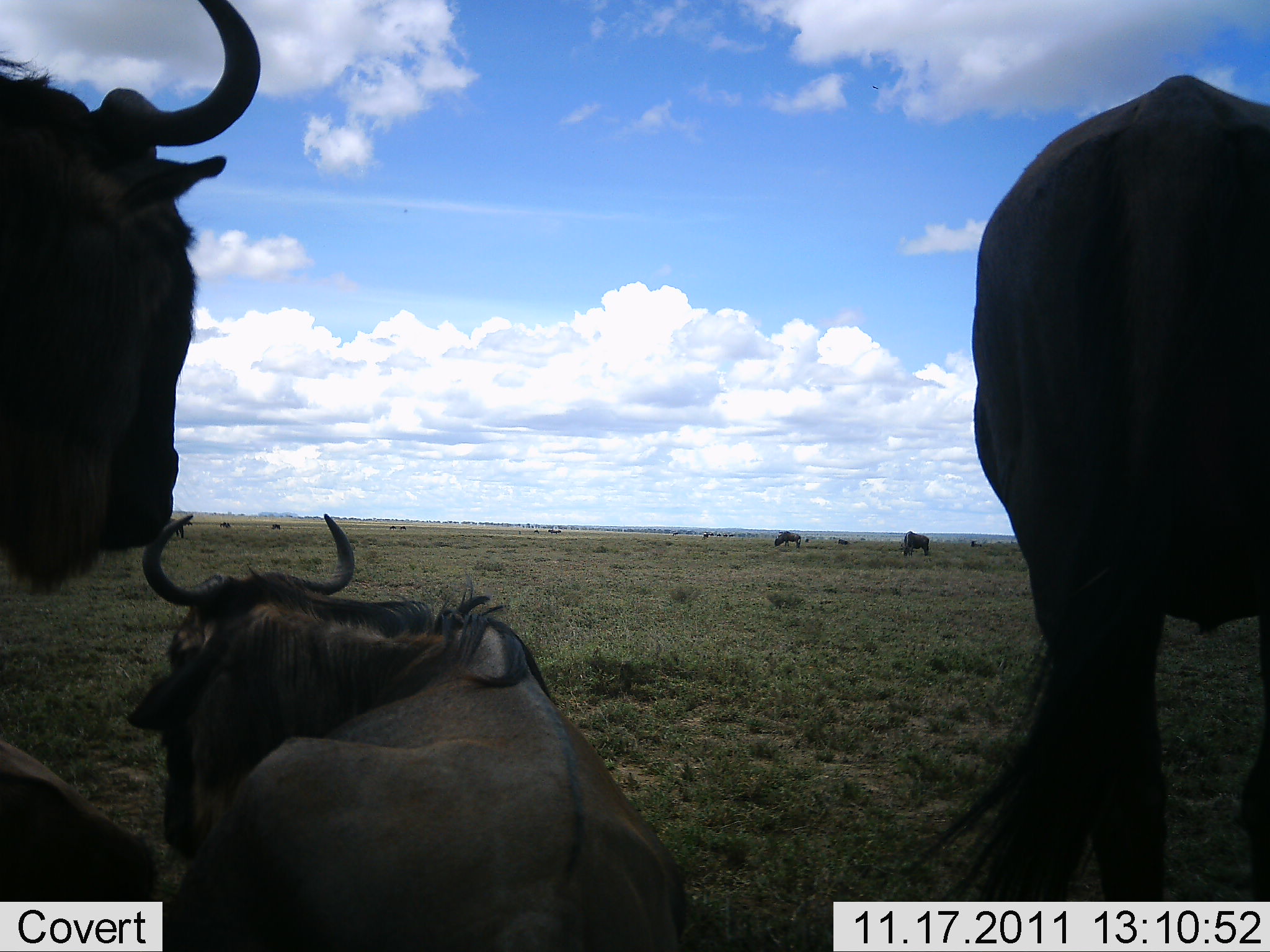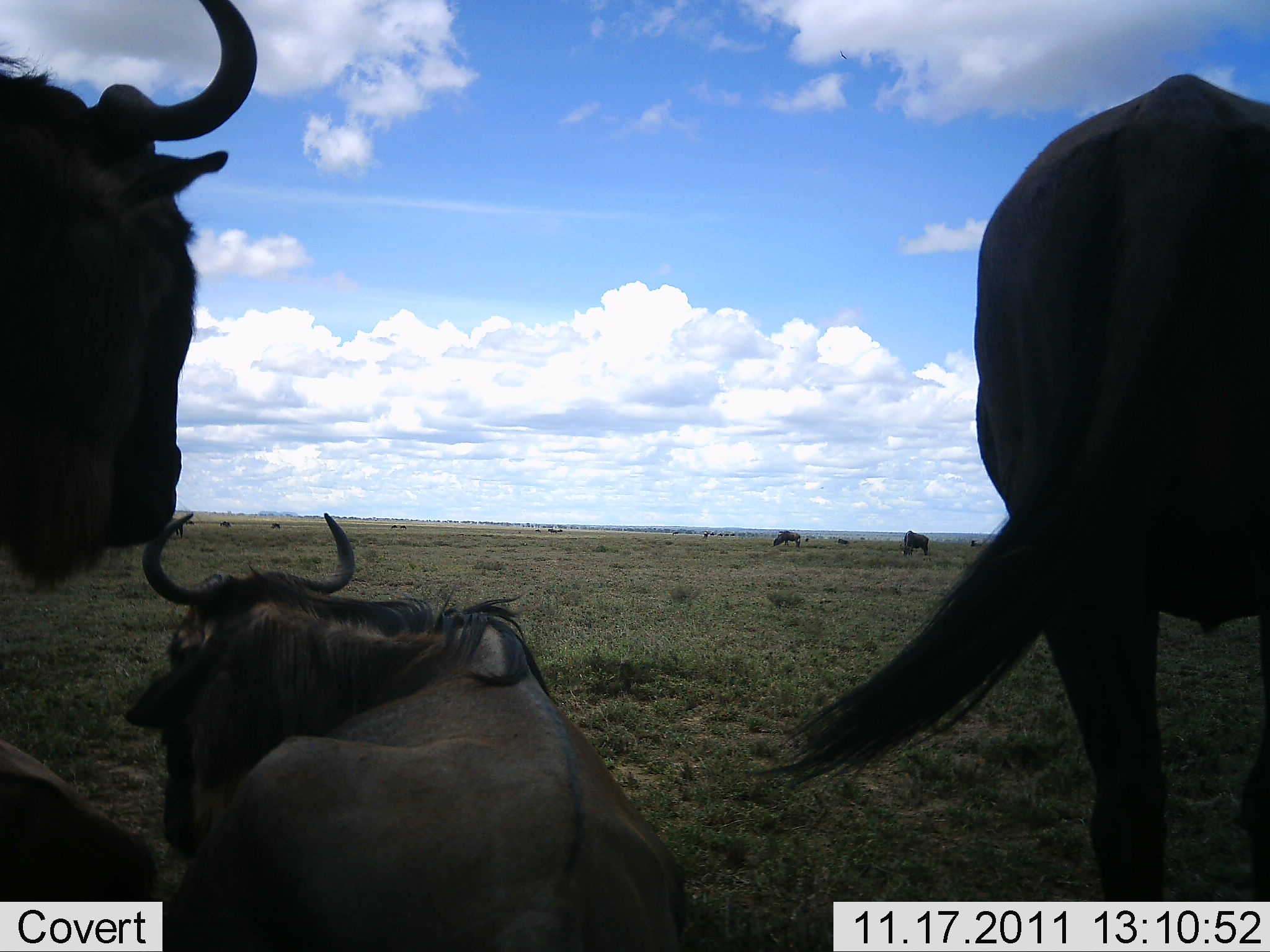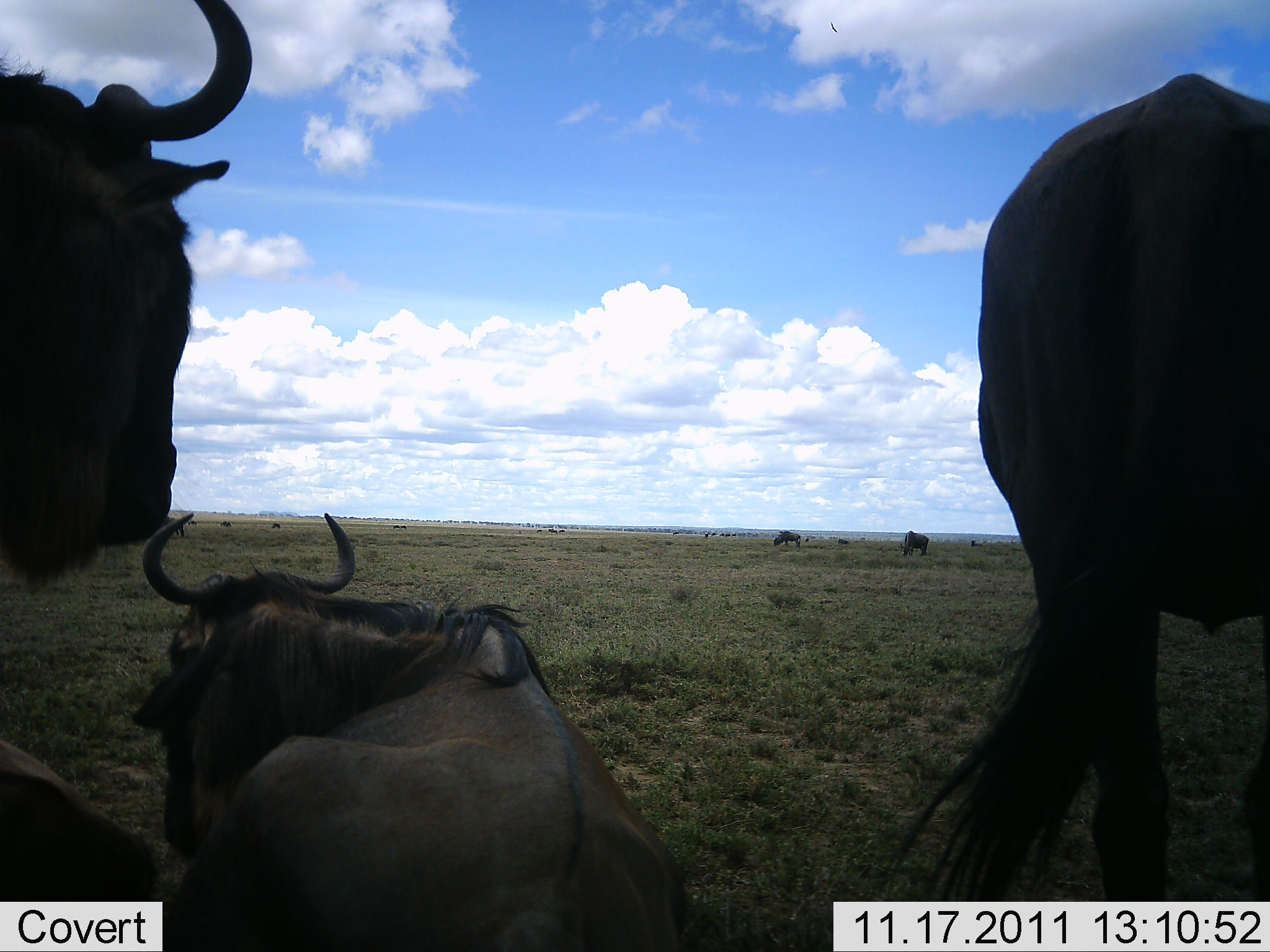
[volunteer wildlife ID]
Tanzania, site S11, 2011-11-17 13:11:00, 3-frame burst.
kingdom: Animalia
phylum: Chordata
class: Mammalia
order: Artiodactyla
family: Bovidae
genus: Connochaetes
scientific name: Connochaetes taurinus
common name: blue wildebeest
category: wildebeest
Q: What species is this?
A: Wildebeest (blue wildebeest) (Connochaetes taurinus).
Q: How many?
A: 5.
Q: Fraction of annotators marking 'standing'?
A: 60%.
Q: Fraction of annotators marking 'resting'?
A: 80%.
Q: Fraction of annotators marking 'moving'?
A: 20%.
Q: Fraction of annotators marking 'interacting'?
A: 20%.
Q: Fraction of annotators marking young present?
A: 0%.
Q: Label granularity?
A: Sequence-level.